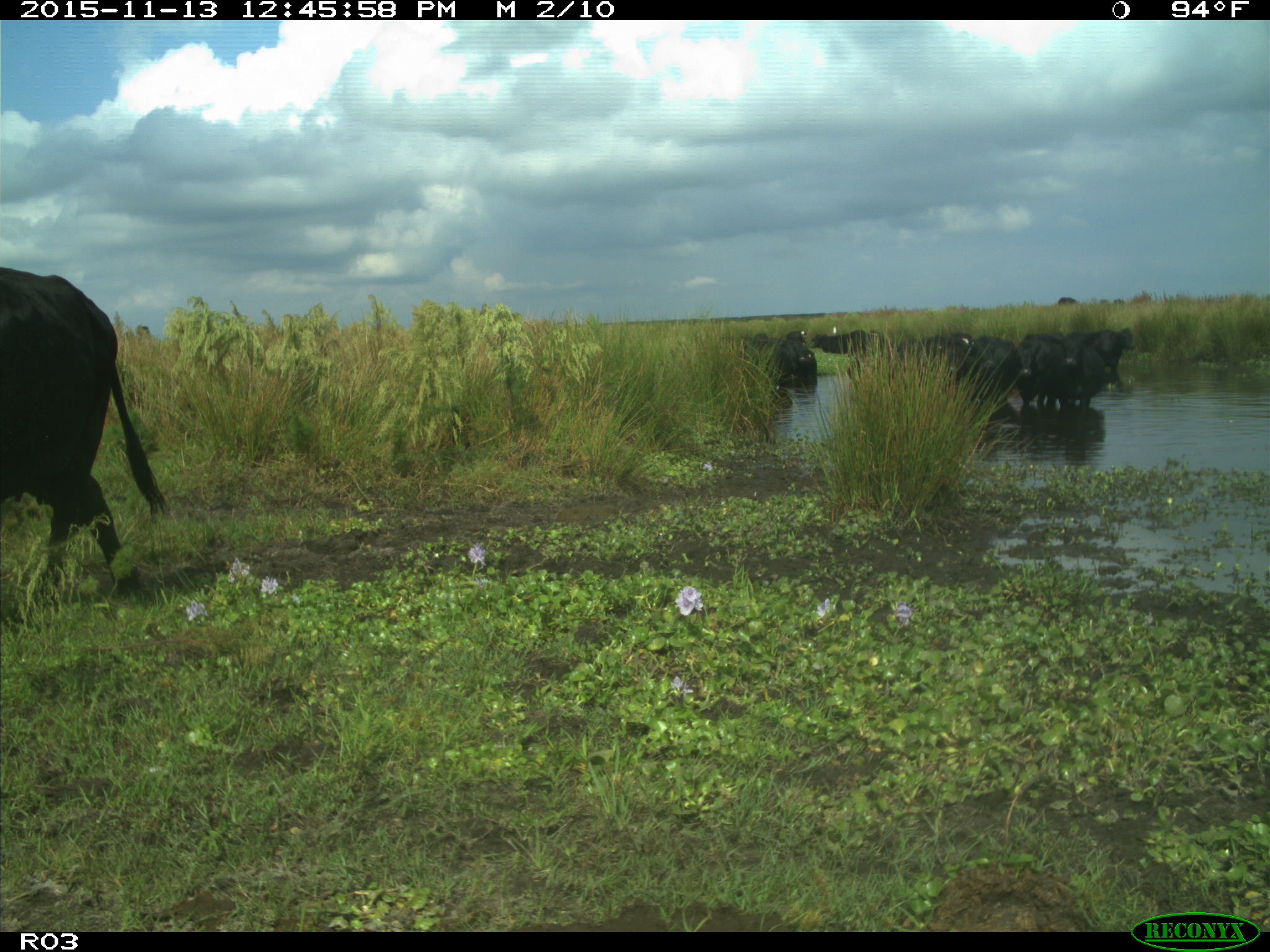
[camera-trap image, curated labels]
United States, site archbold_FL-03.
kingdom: Animalia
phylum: Chordata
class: Mammalia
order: Artiodactyla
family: Bovidae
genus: Bos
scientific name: Bos taurus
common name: domestic cow